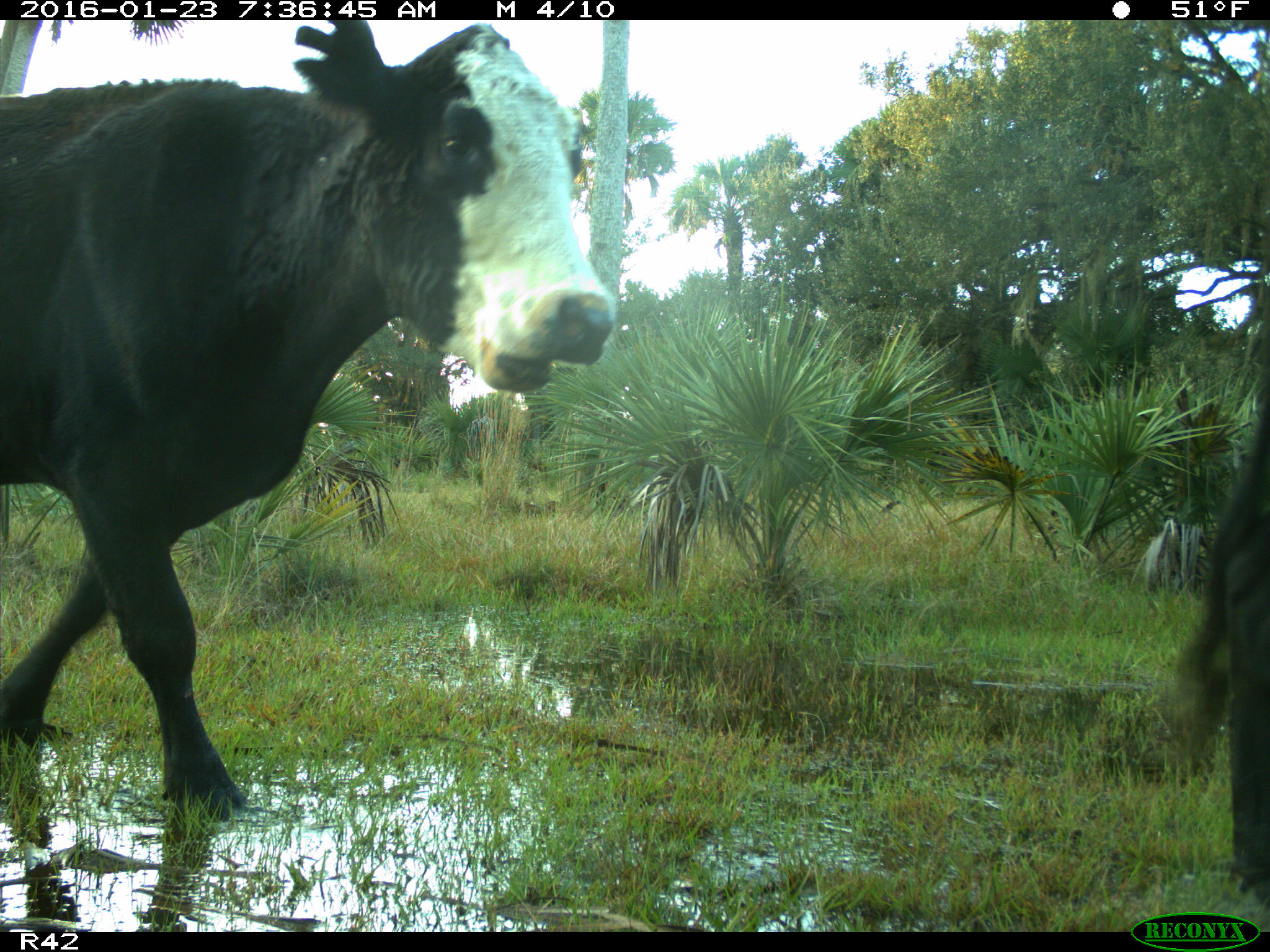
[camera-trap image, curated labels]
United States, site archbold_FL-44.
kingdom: Animalia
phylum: Chordata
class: Mammalia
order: Artiodactyla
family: Bovidae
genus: Bos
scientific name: Bos taurus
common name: domestic cow